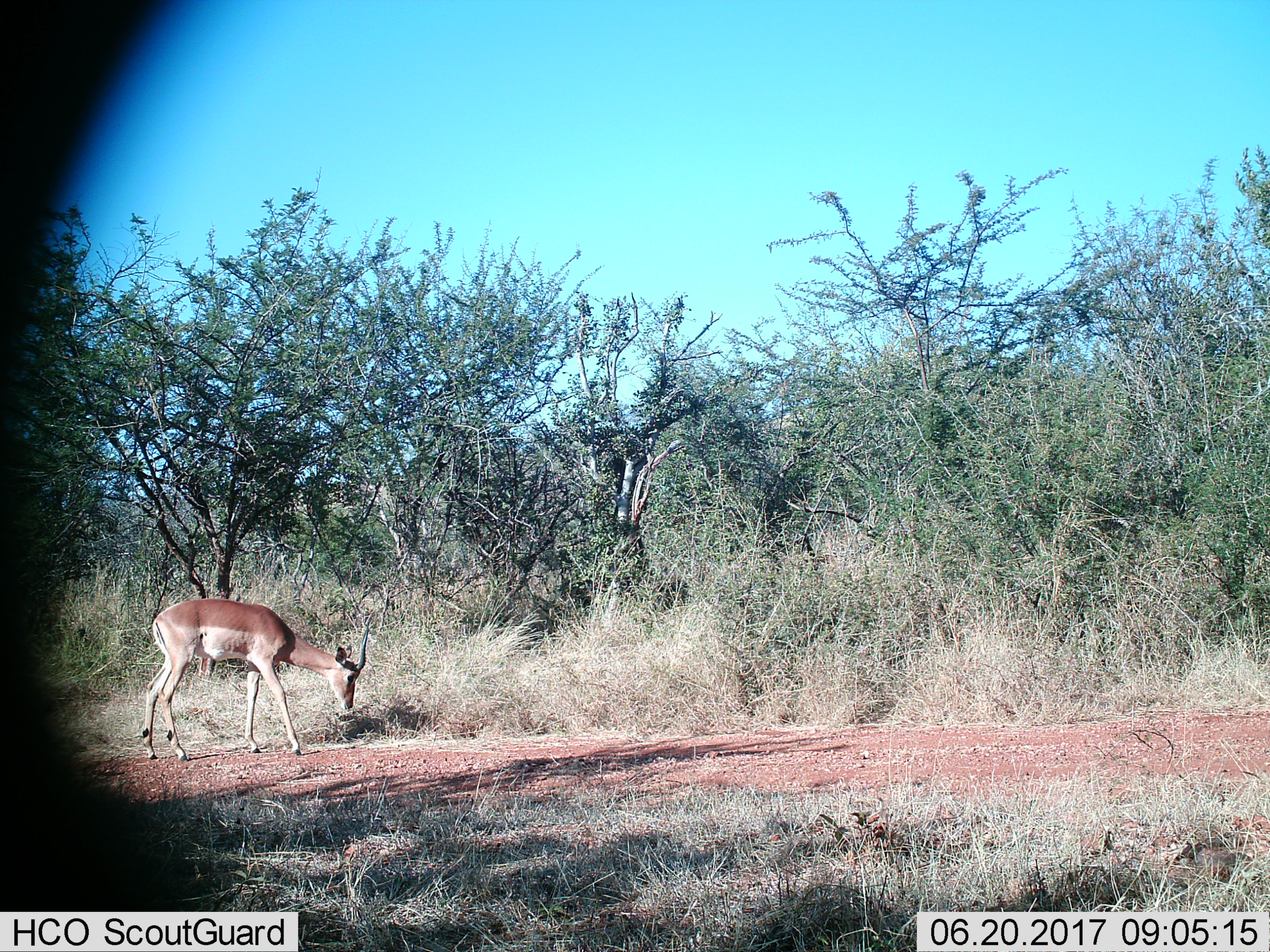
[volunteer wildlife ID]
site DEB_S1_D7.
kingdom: Animalia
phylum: Chordata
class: Mammalia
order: Artiodactyla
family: Bovidae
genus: Aepyceros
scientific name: Aepyceros melampus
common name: impala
Impala (Aepyceros melampus), count 1. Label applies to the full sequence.